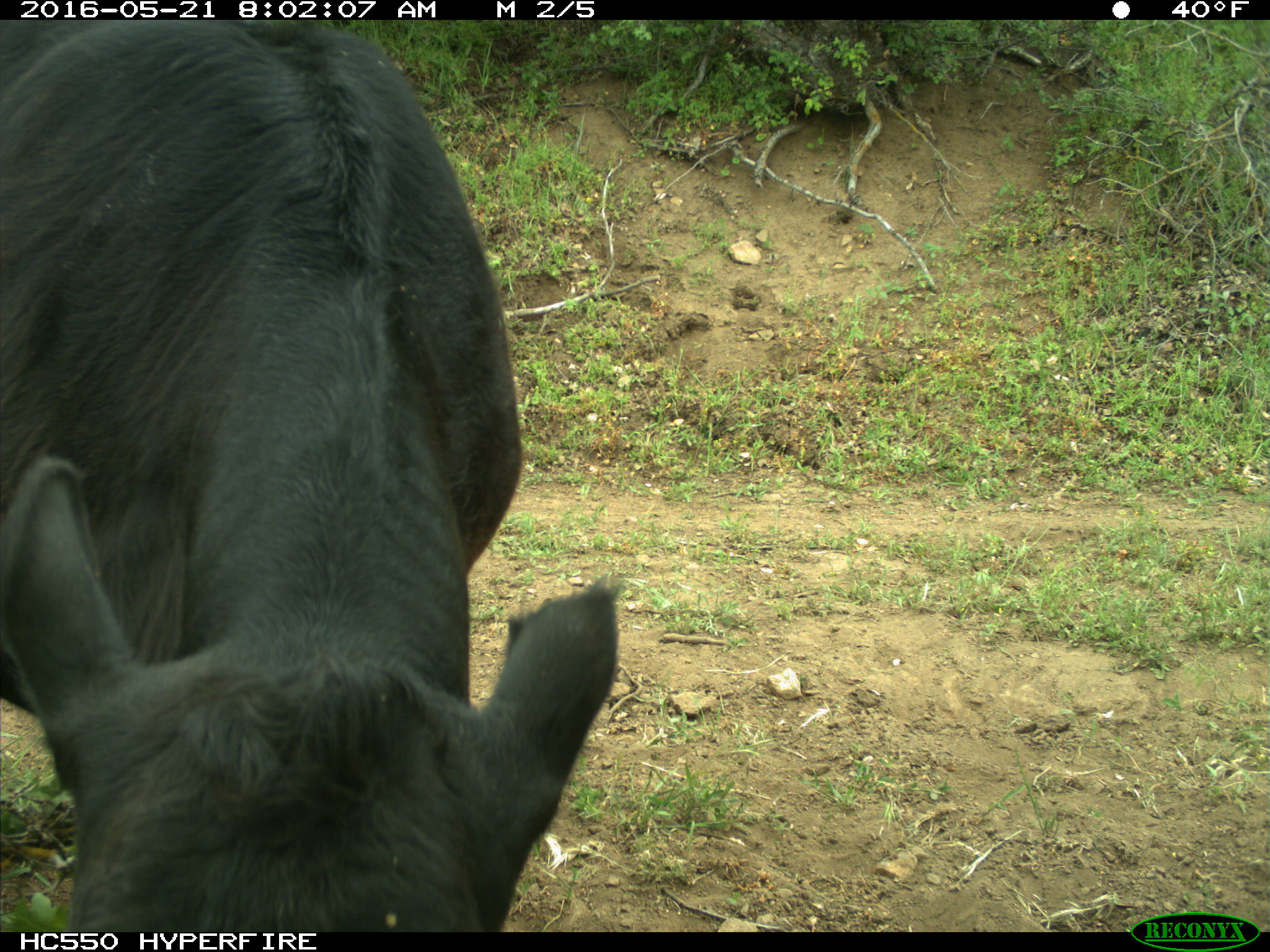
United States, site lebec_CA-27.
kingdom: Animalia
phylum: Chordata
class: Mammalia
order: Artiodactyla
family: Bovidae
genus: Bos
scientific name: Bos taurus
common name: domestic cow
Bos taurus (domestic cow).